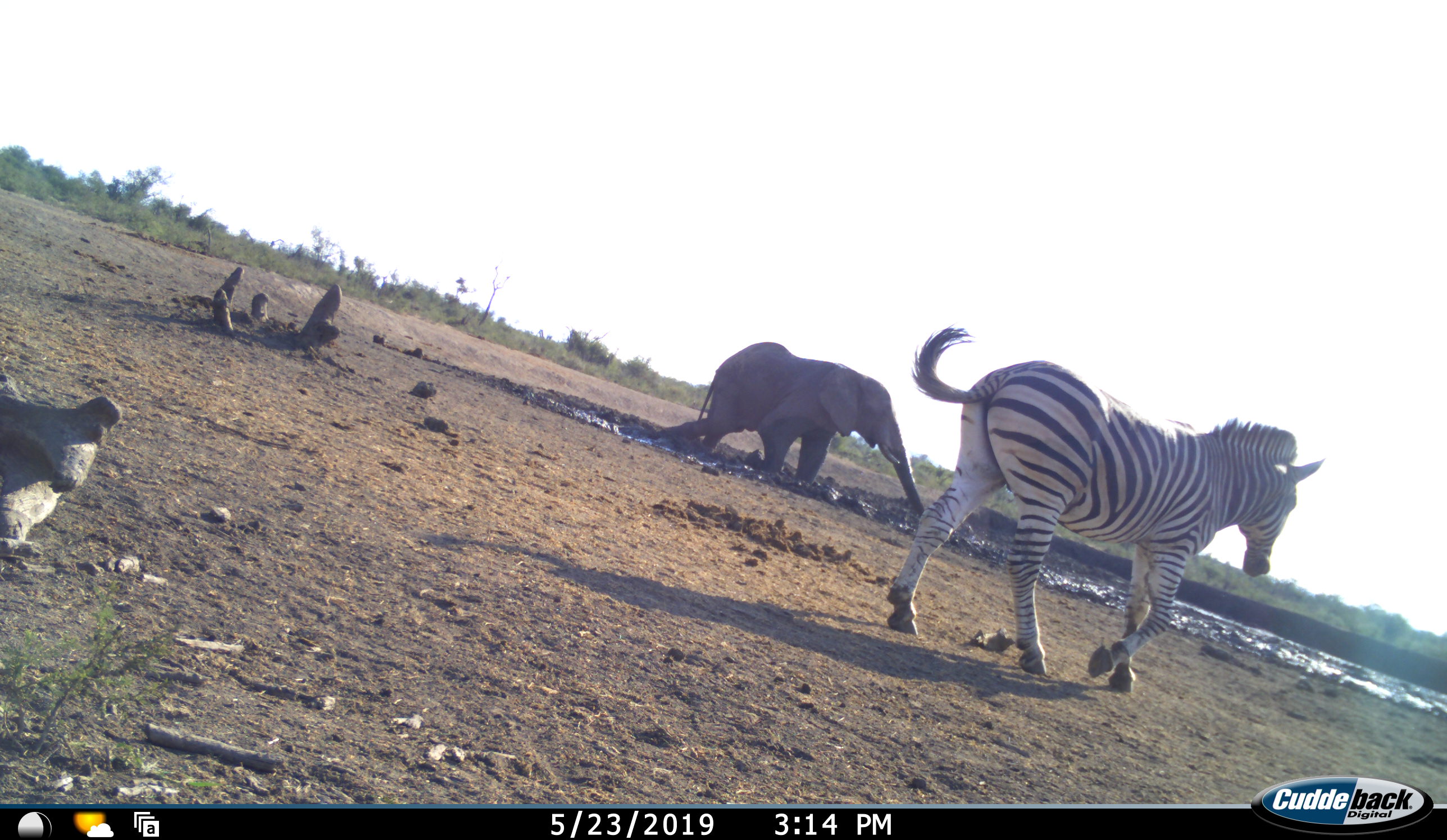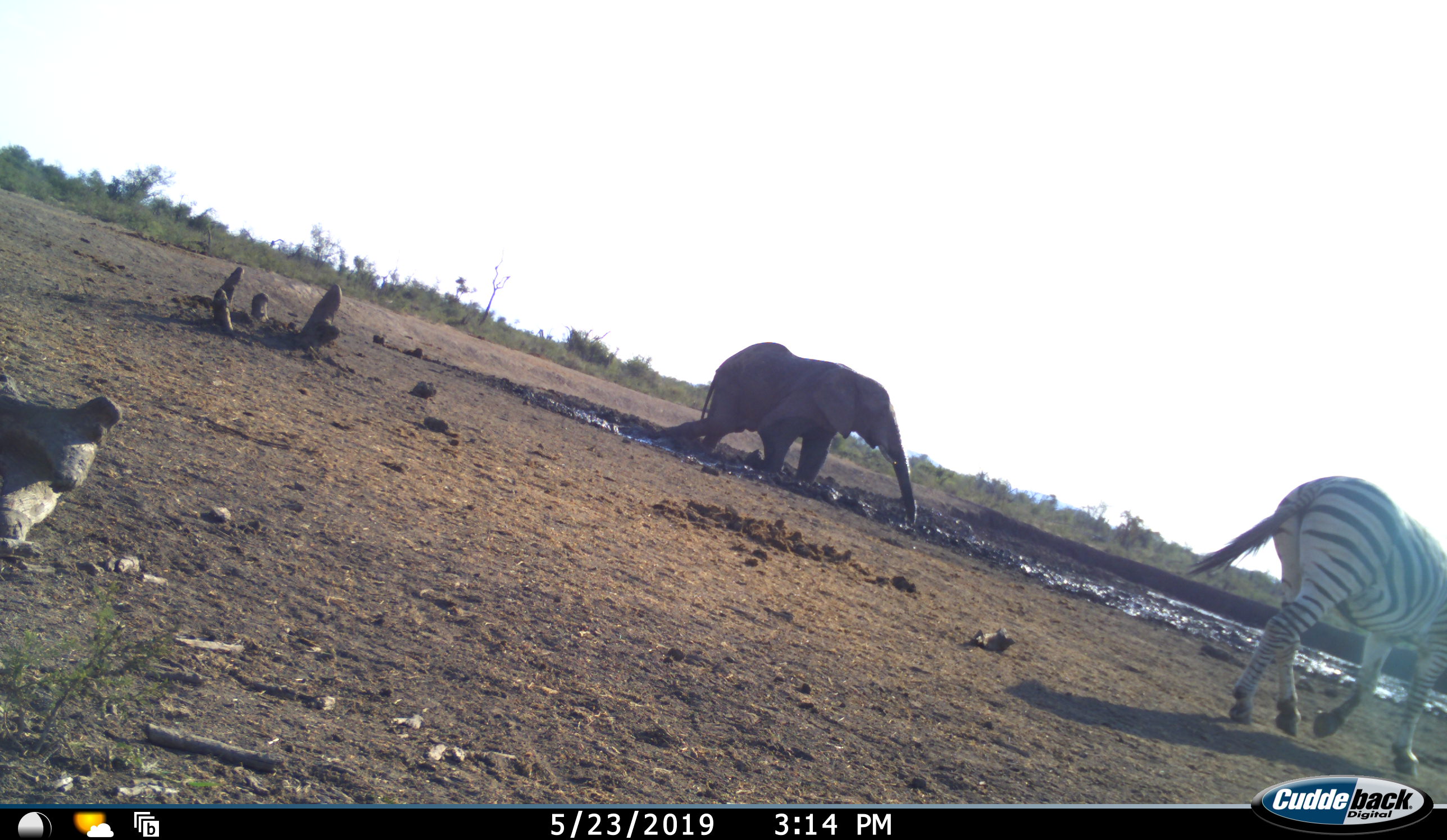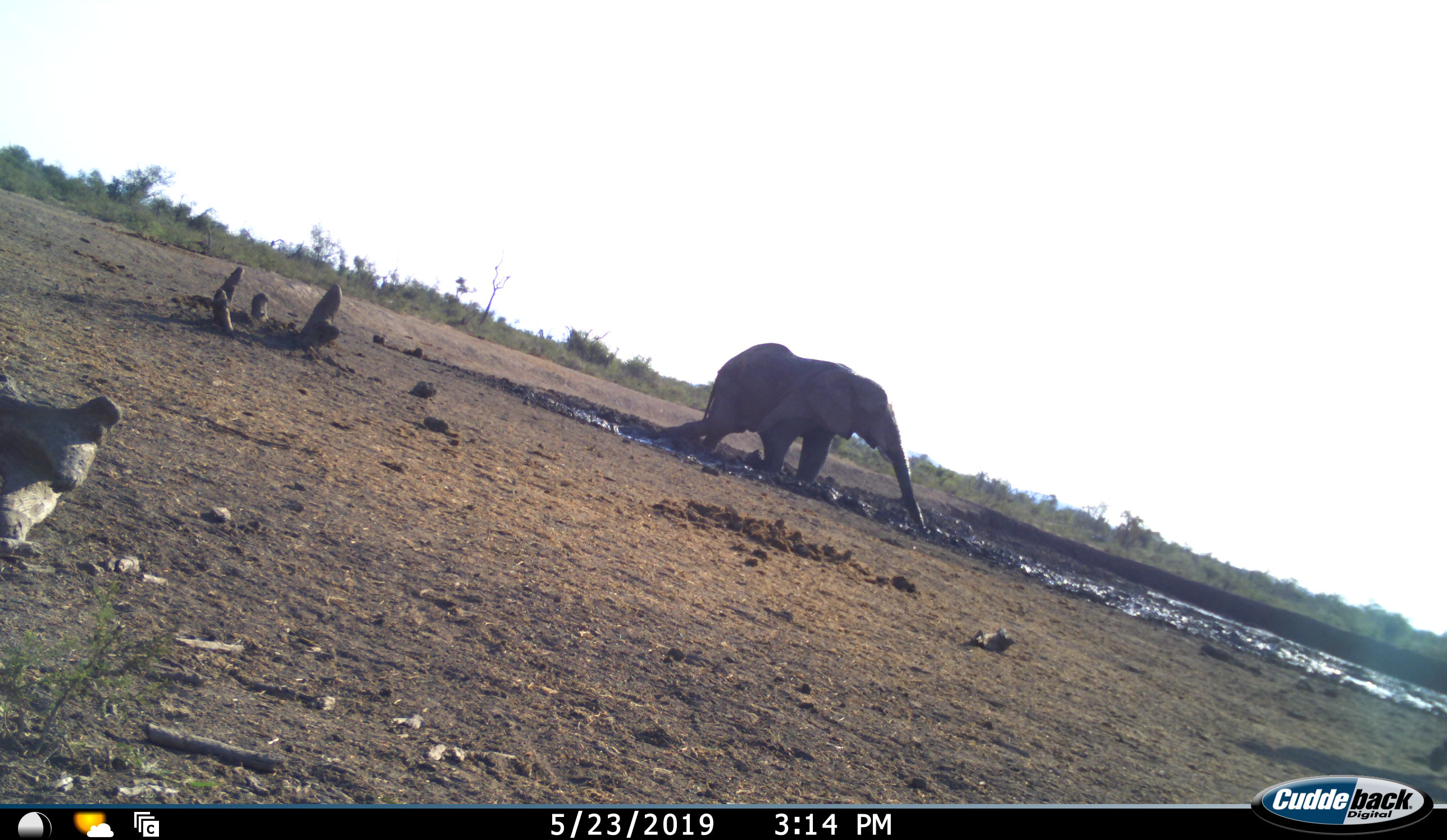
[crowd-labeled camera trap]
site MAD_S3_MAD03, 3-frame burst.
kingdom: Animalia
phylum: Chordata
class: Mammalia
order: Proboscidea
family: Elephantidae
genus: Loxodonta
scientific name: Loxodonta africana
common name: african bush elephant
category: elephant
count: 1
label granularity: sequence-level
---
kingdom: Animalia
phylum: Chordata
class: Mammalia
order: Perissodactyla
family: Equidae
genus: Equus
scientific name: Equus quagga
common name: plains zebra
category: zebraplains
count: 1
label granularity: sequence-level